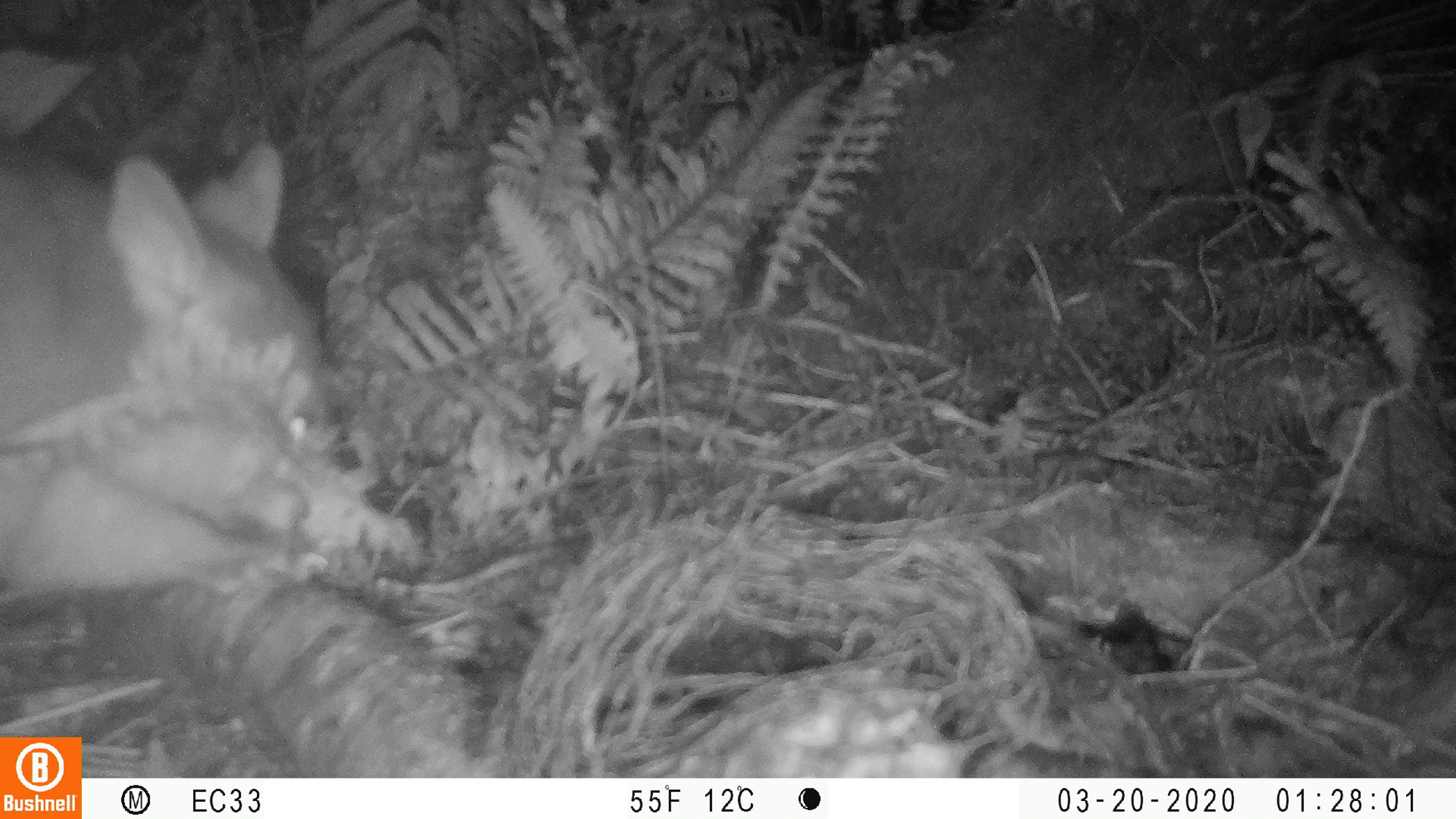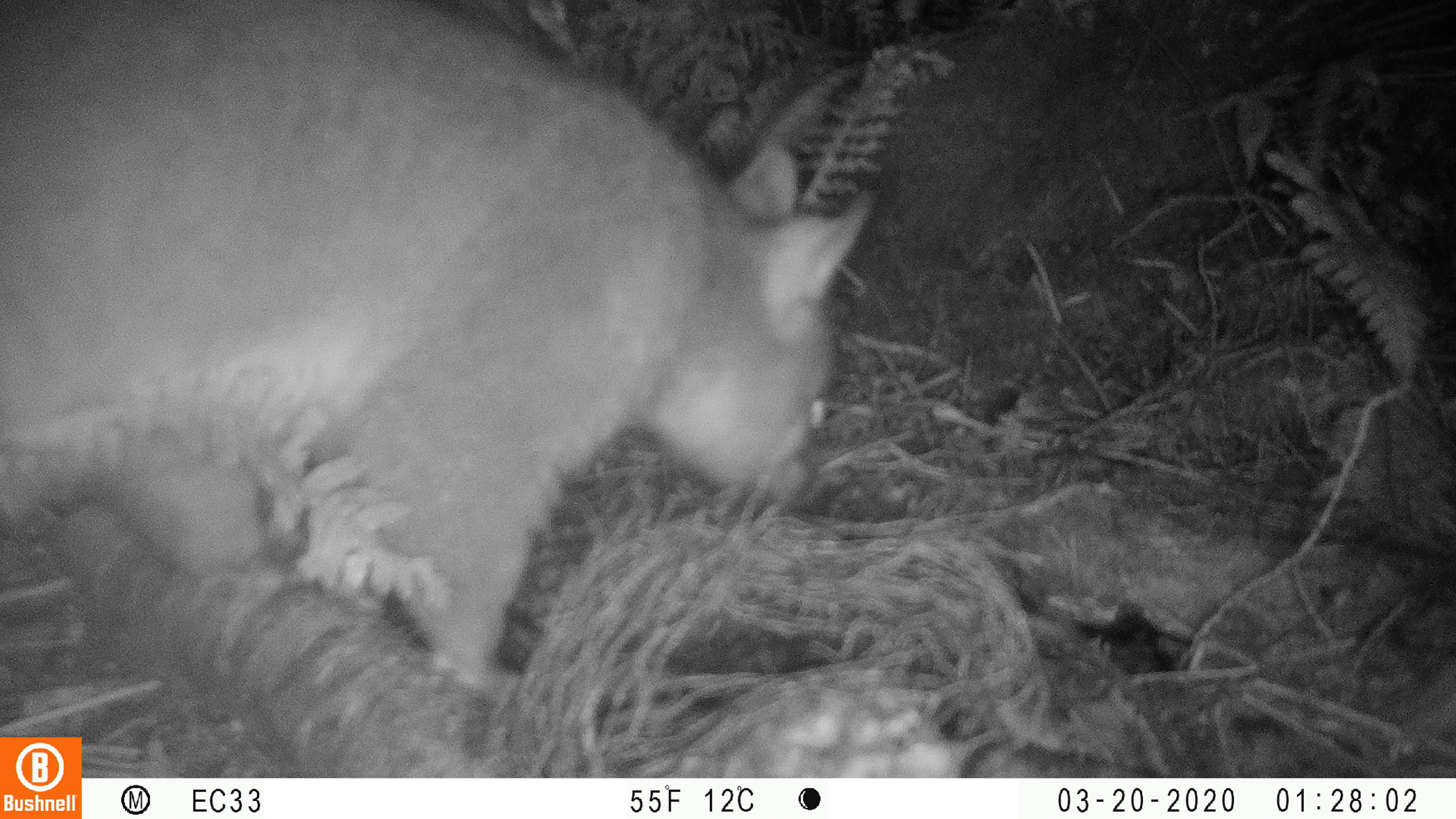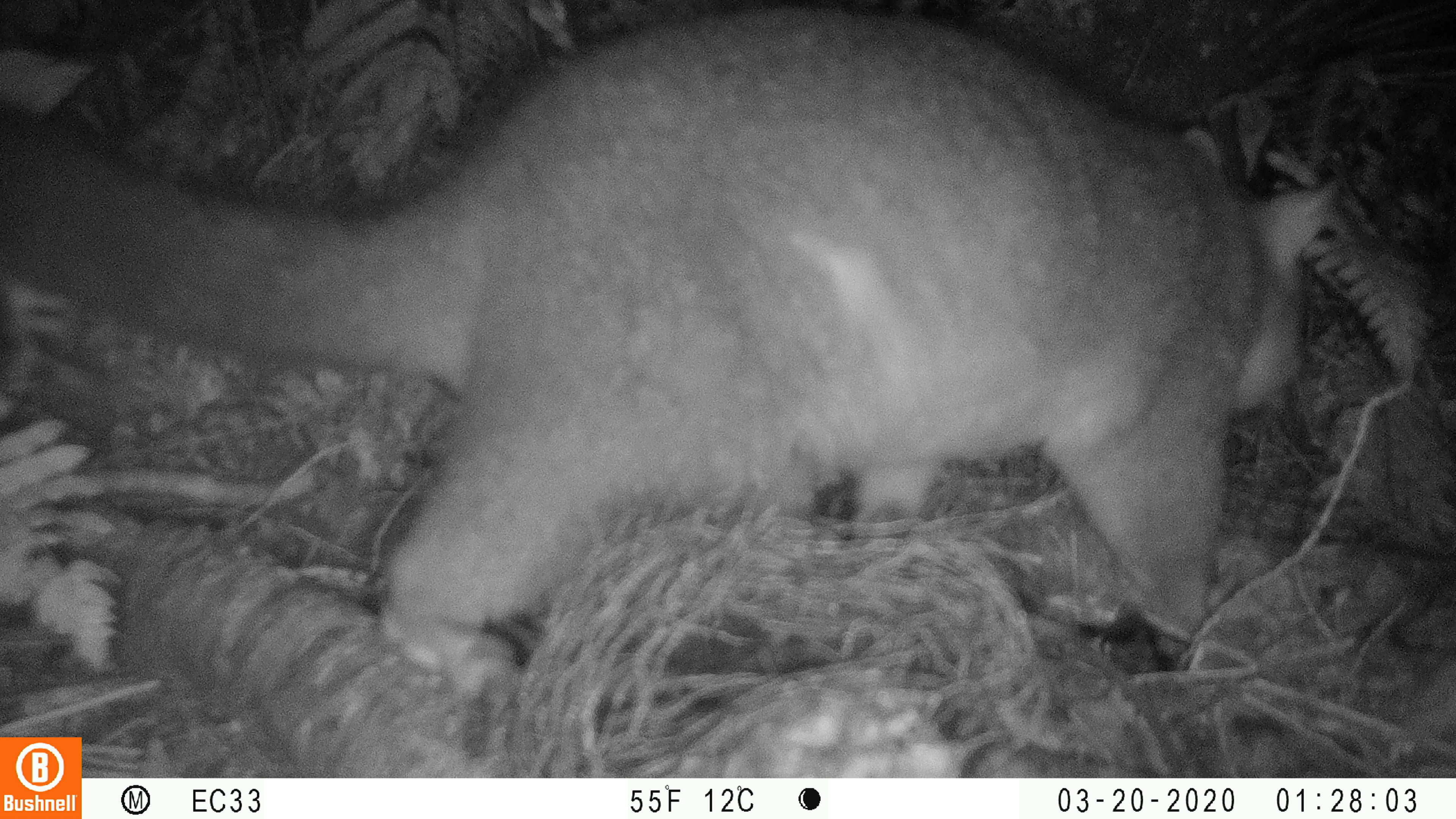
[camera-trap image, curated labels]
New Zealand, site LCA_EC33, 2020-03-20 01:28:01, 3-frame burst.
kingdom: Animalia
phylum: Chordata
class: Mammalia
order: Diprotodontia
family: Phalangeridae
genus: Trichosurus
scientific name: Trichosurus vulpecula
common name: common brushtail possum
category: possum